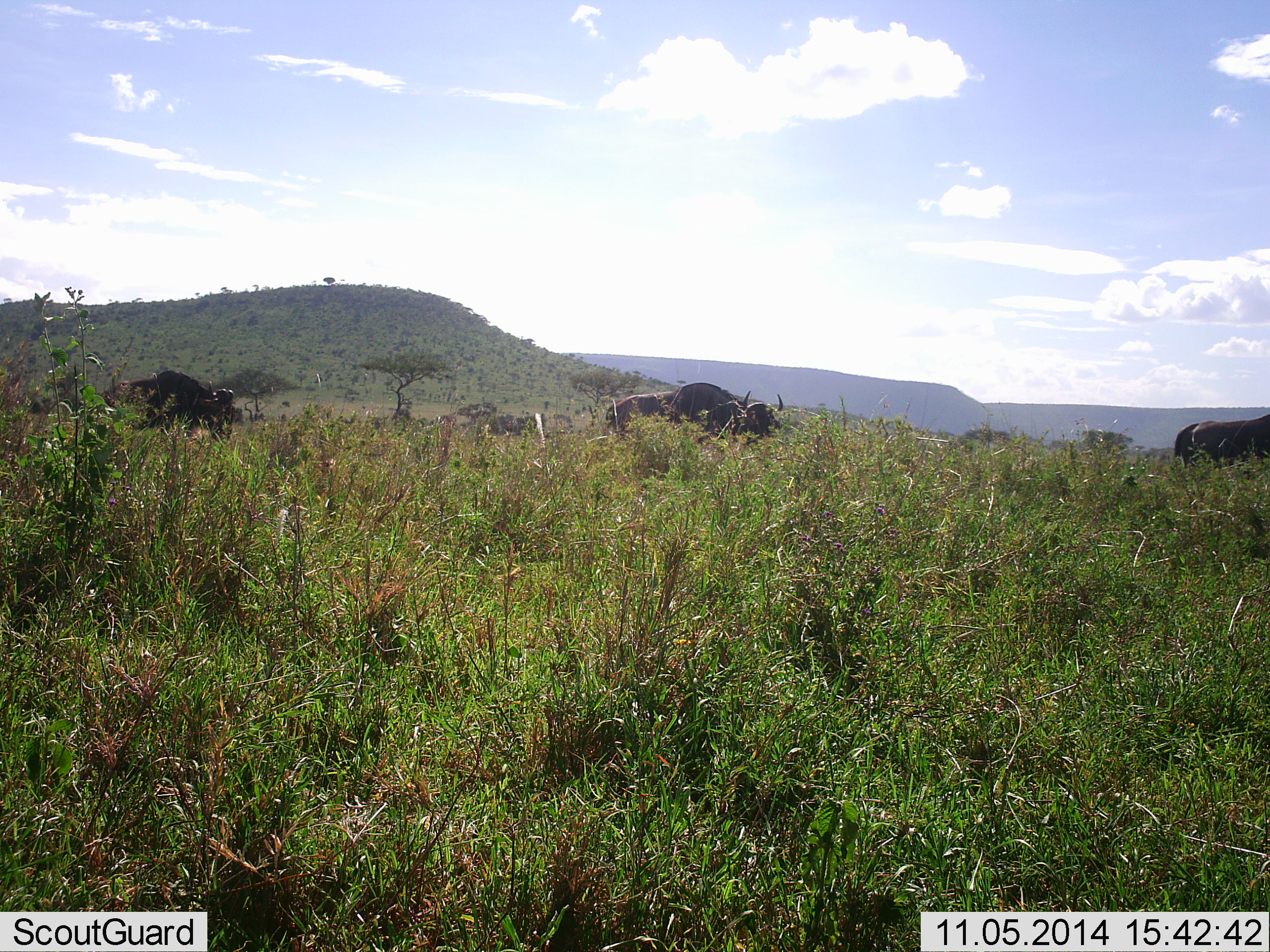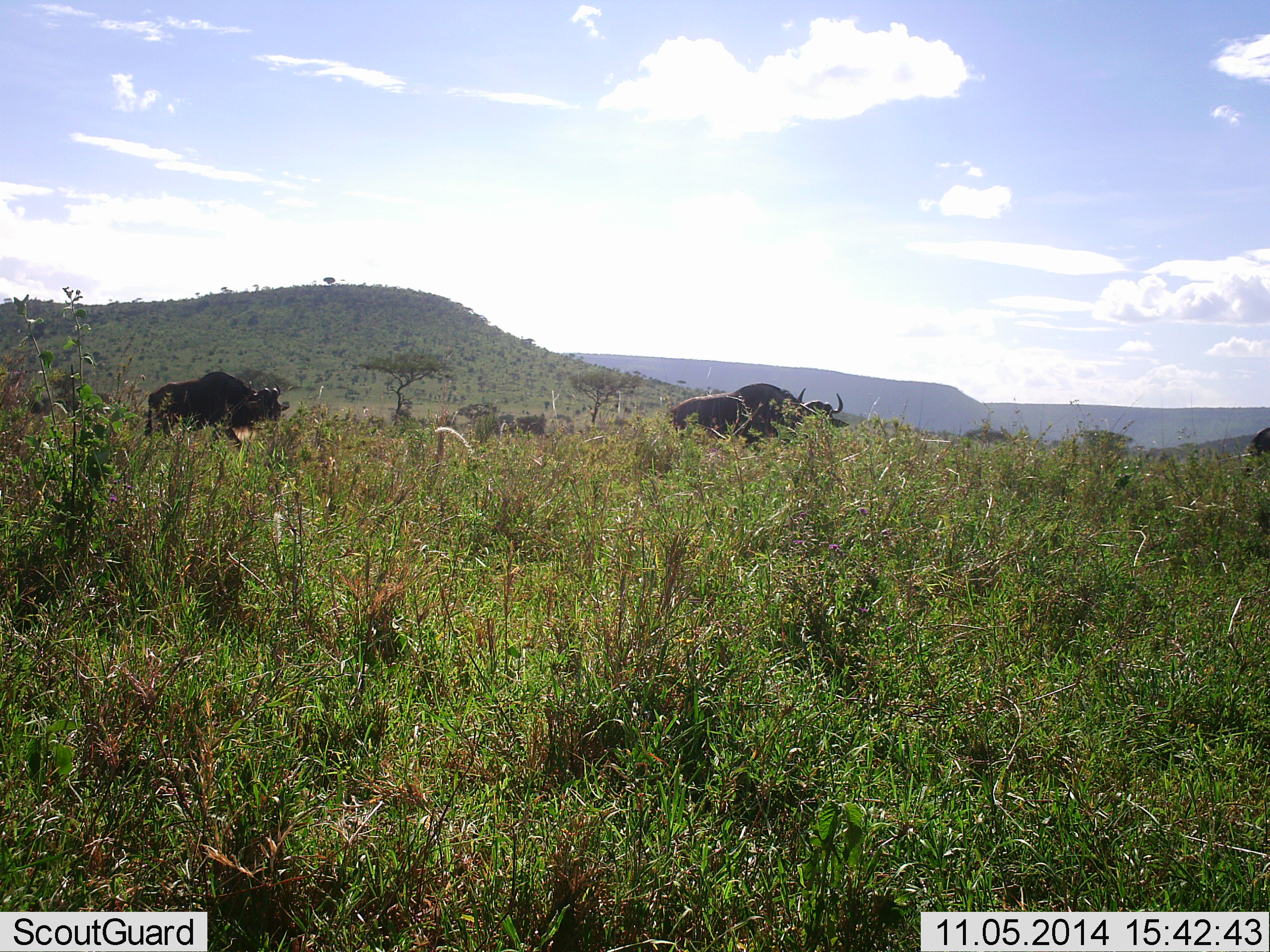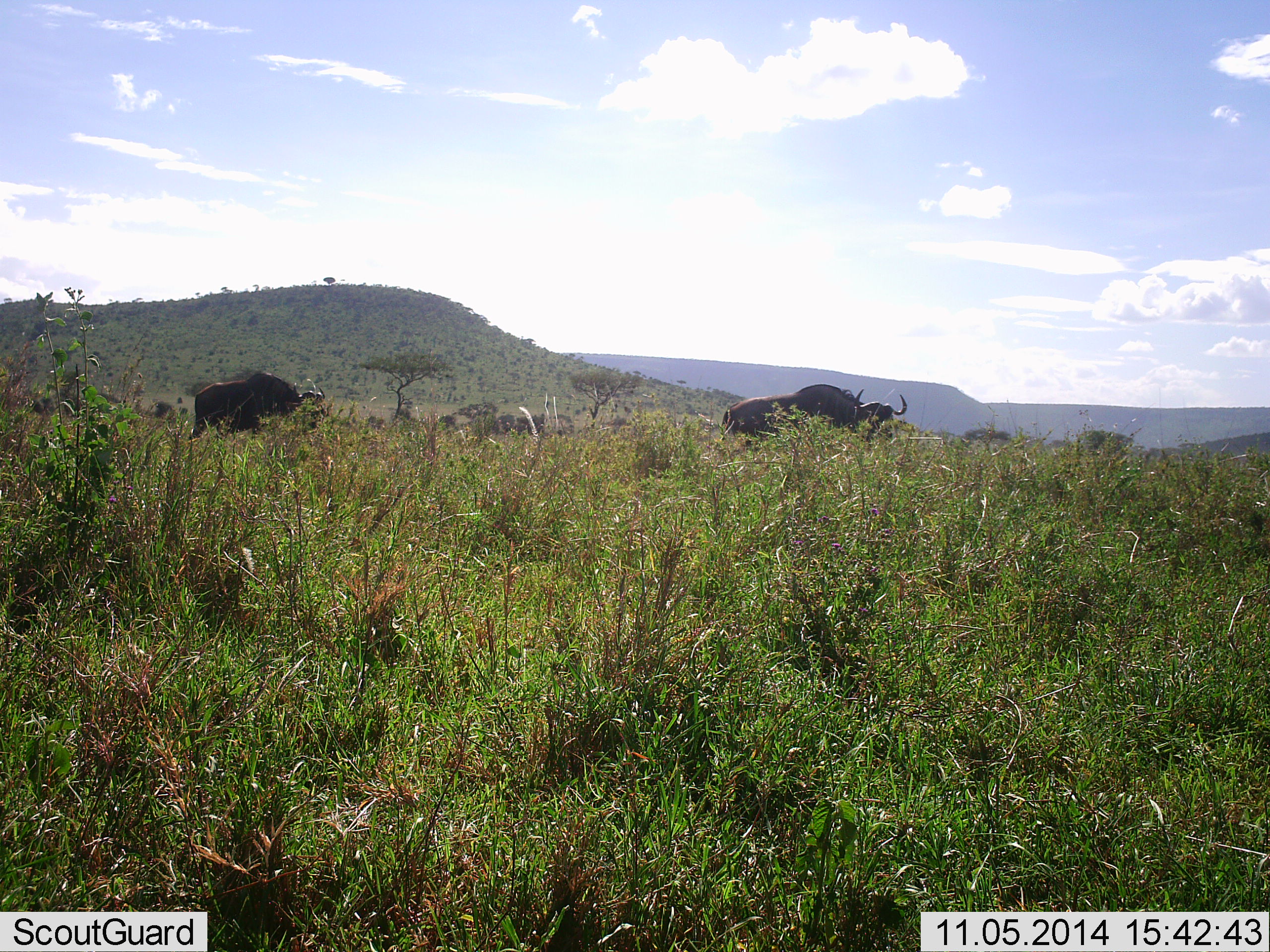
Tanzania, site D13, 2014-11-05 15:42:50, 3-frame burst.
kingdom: Animalia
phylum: Chordata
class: Mammalia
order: Artiodactyla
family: Bovidae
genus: Syncerus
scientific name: Syncerus caffer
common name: cape buffalo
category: buffalo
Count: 4.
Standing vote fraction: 0%.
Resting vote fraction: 0%.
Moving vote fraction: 100%.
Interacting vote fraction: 0%.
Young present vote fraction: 20%.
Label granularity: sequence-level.